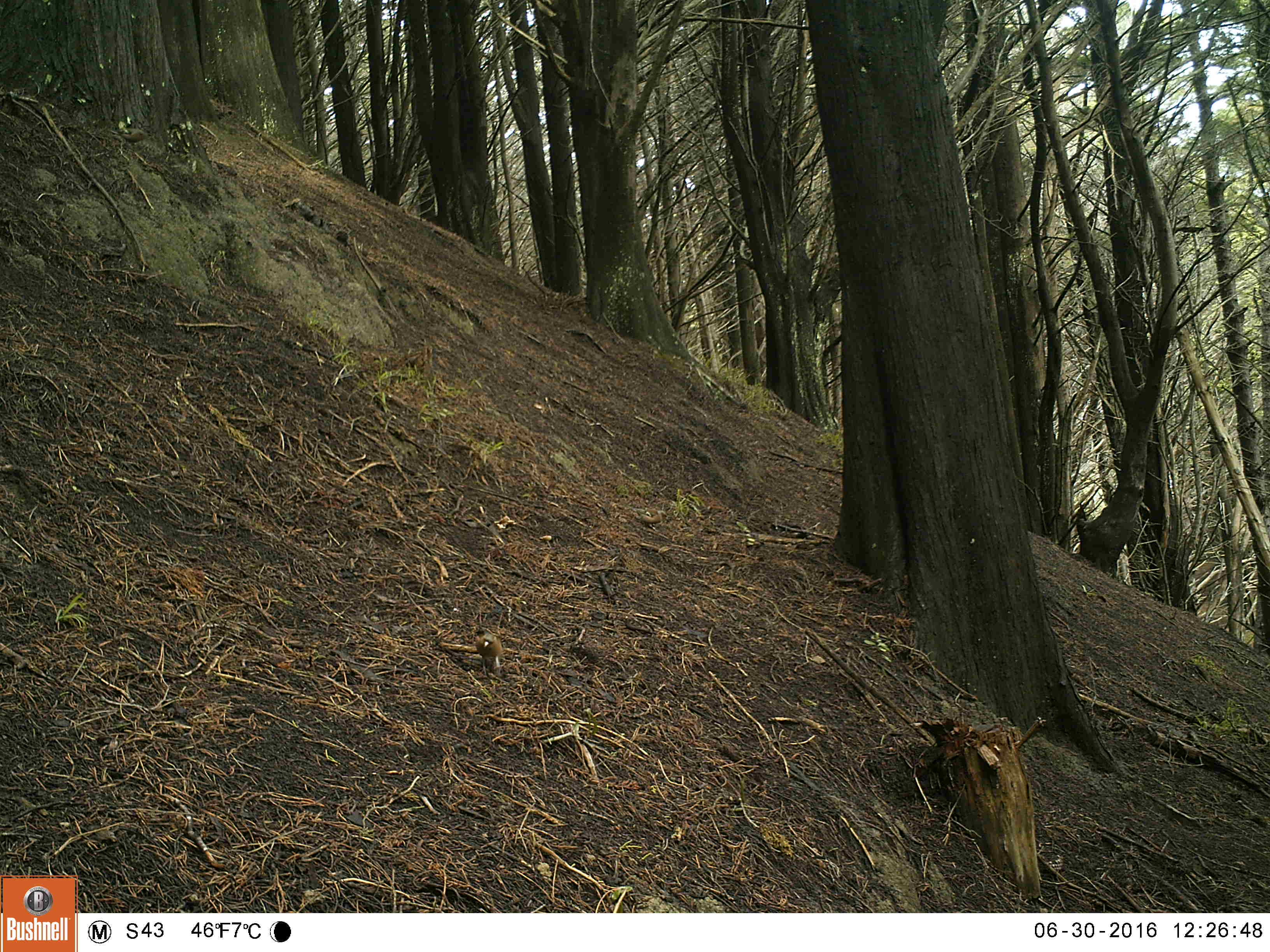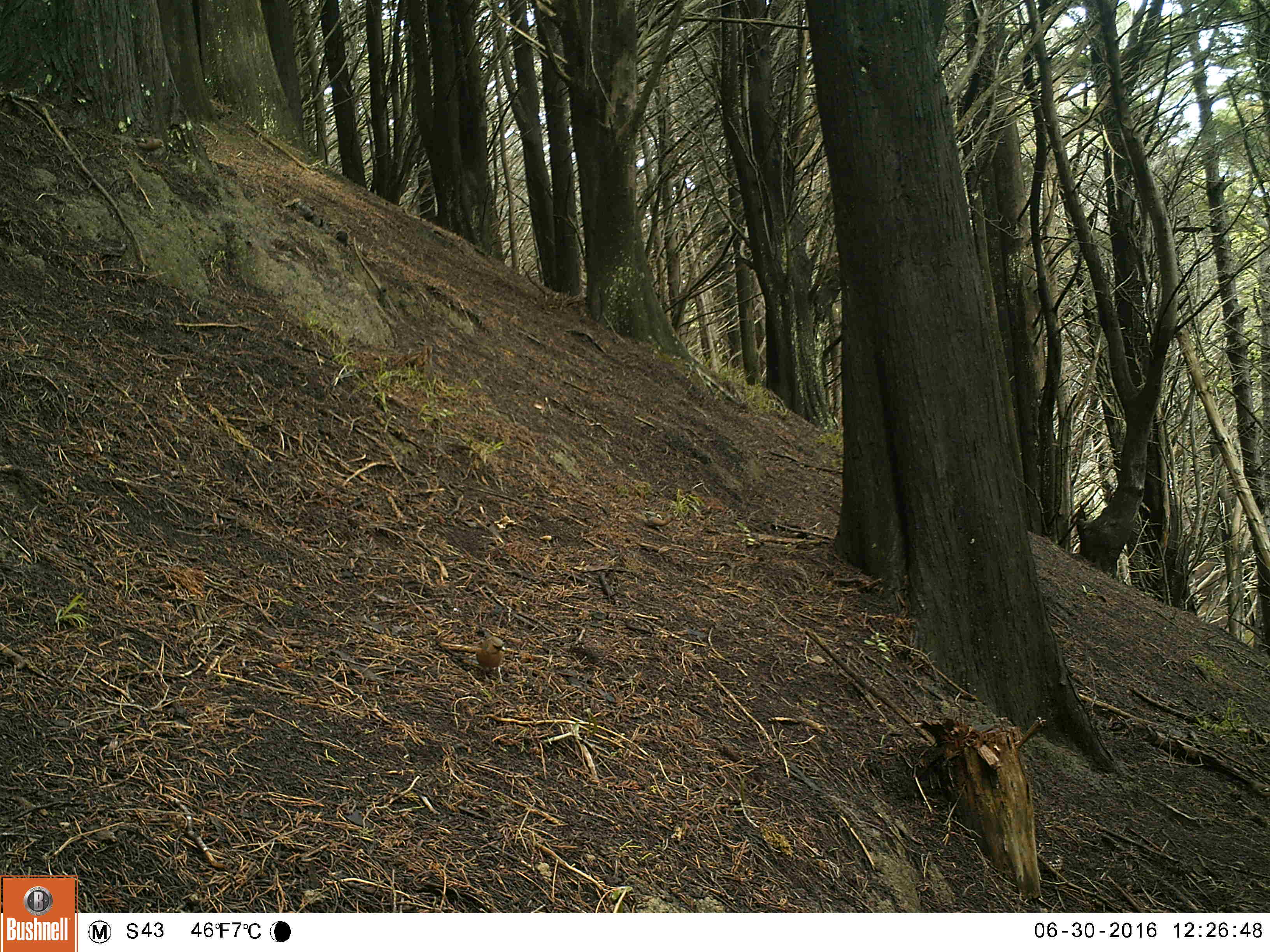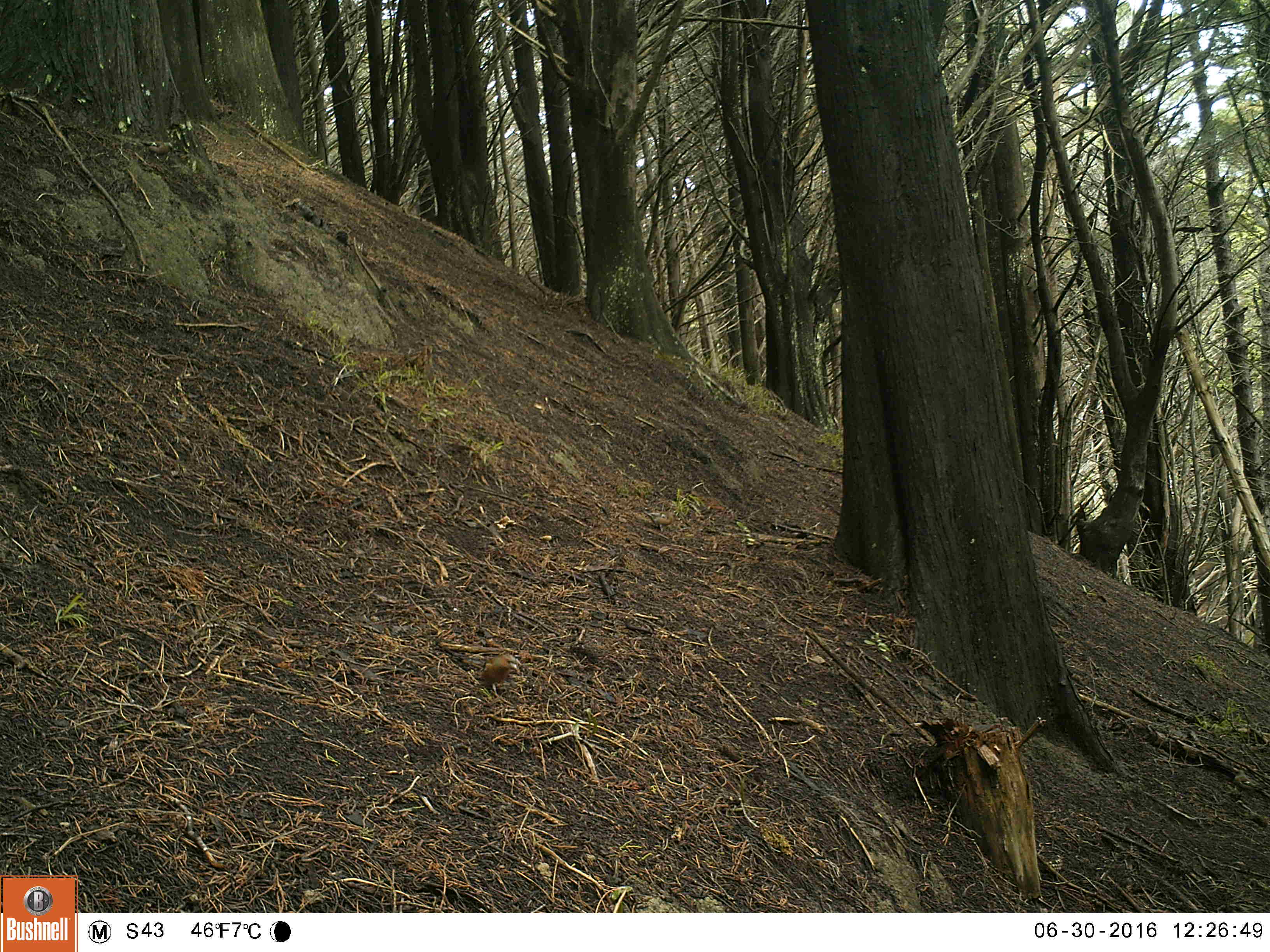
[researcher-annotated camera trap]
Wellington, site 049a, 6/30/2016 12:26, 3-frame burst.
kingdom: Animalia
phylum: Chordata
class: Aves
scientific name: Aves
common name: bird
Bird (Aves).